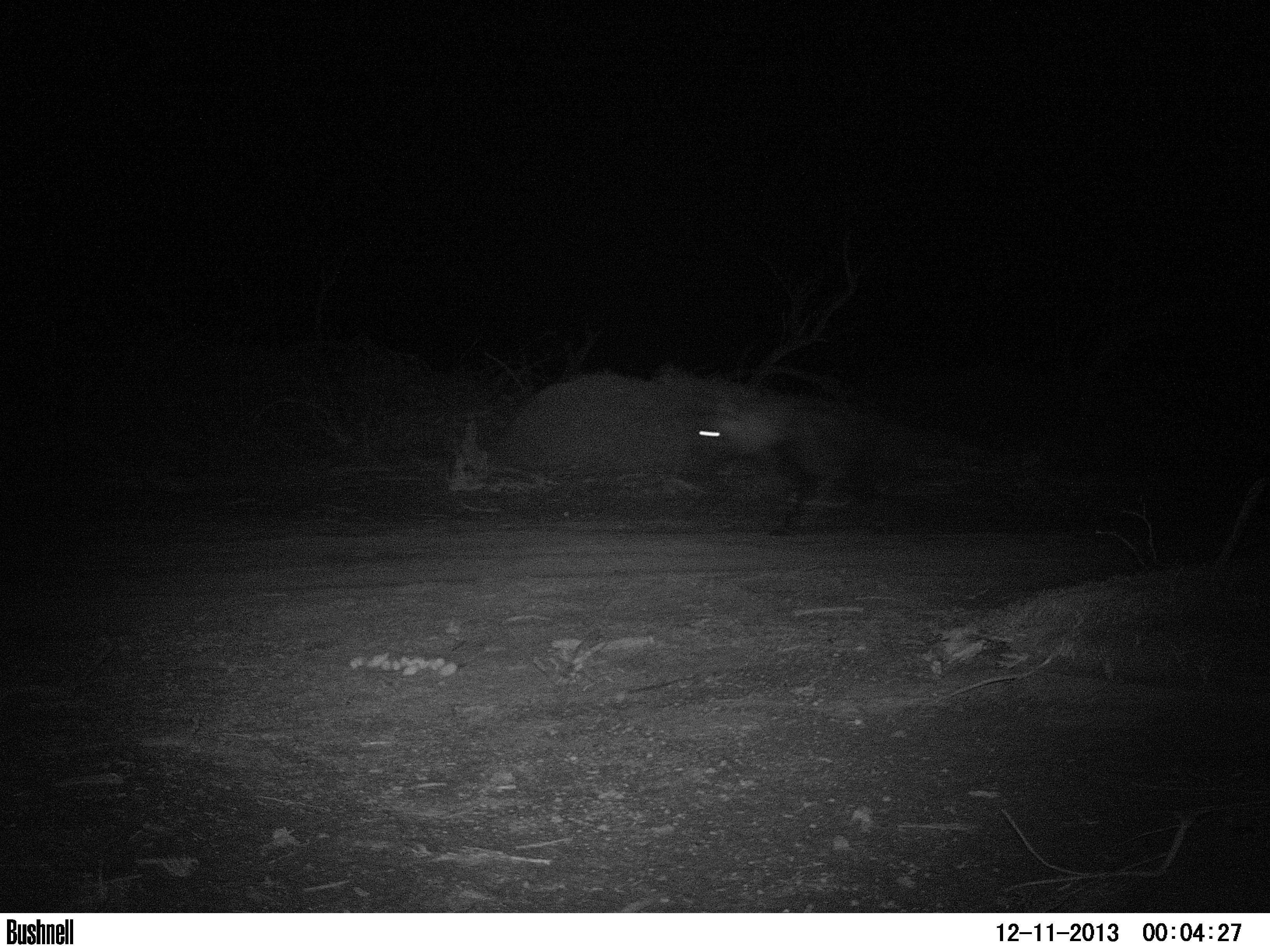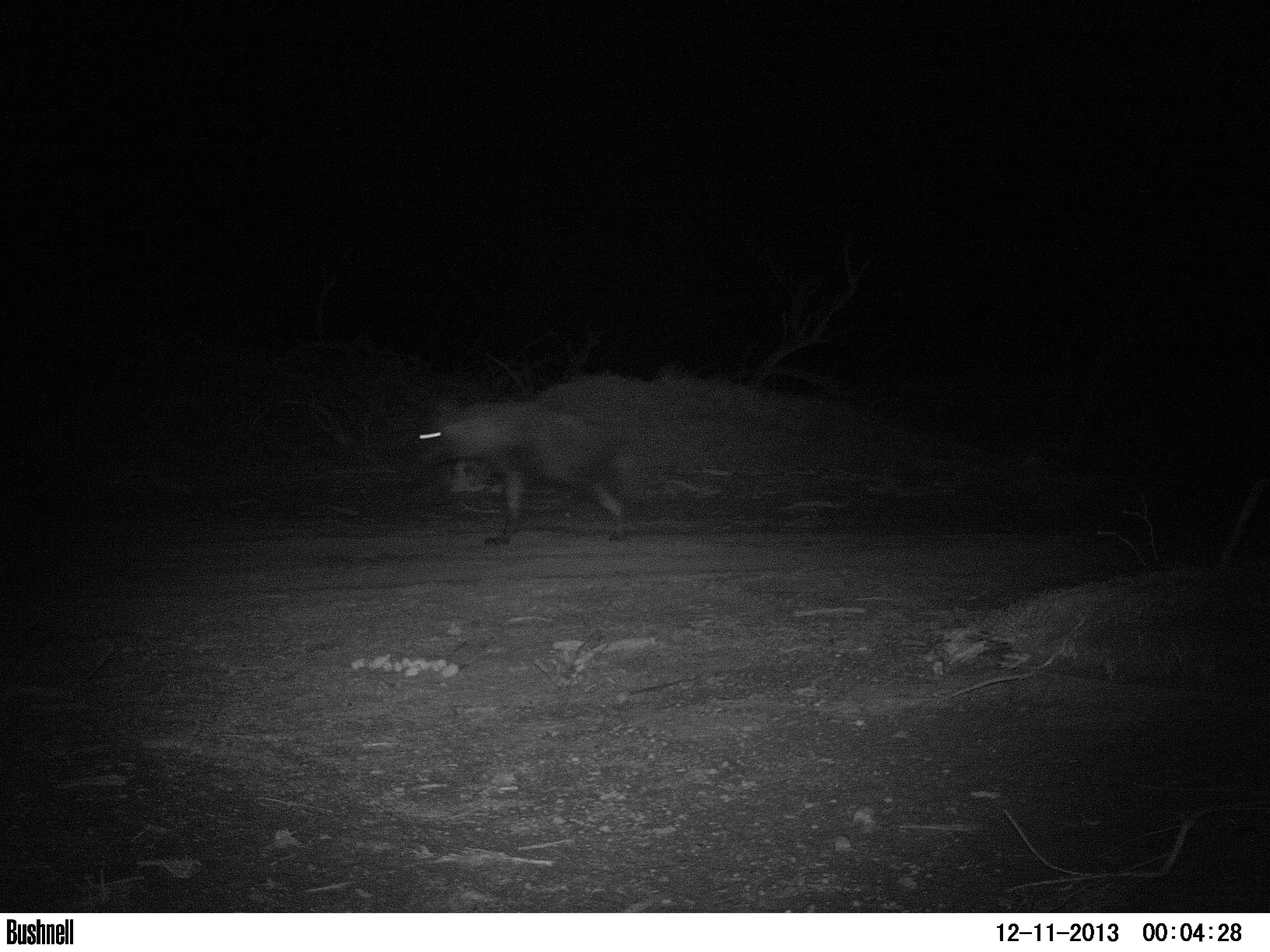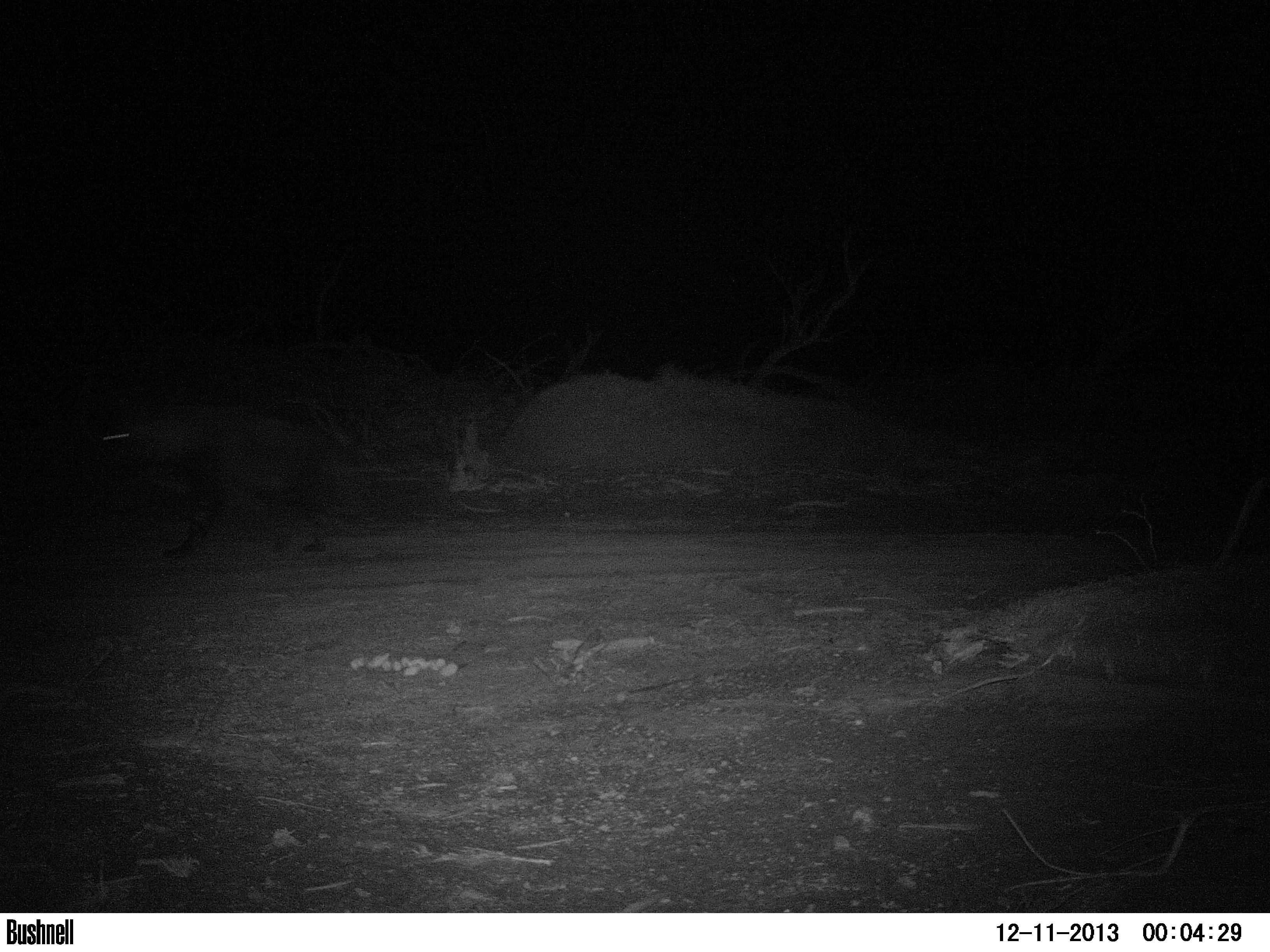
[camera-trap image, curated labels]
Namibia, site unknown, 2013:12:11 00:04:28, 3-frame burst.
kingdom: Animalia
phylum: Chordata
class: Mammalia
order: Carnivora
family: Hyaenidae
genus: Parahyaena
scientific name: Parahyaena brunnea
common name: brown hyena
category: hyaena brunnea